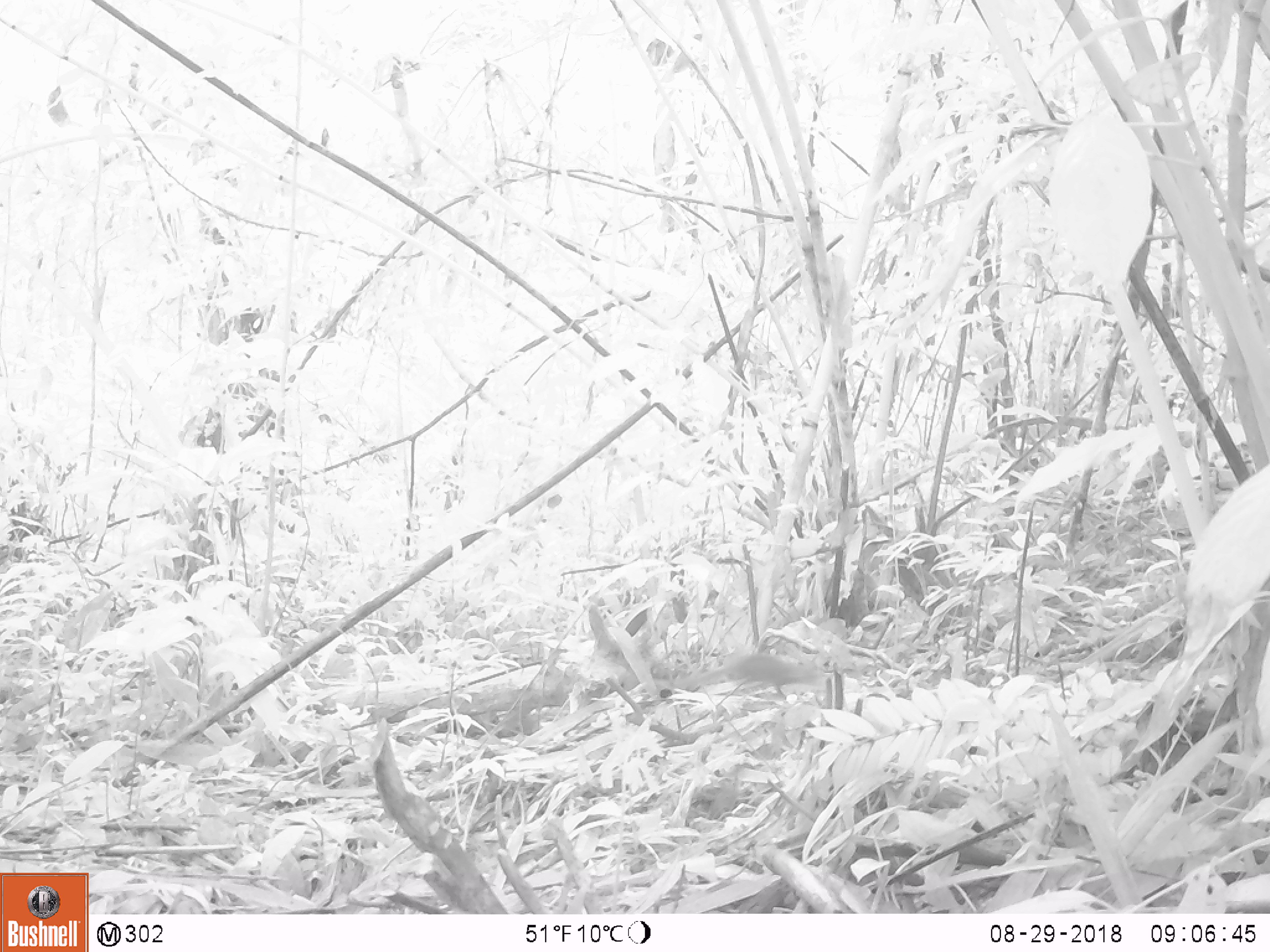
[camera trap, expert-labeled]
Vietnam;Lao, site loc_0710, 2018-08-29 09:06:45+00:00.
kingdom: Animalia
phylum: Chordata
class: Mammalia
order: Scandentia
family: Tupaiidae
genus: Tupaia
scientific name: Tupaia belangeri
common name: northern treeshrew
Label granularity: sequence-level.